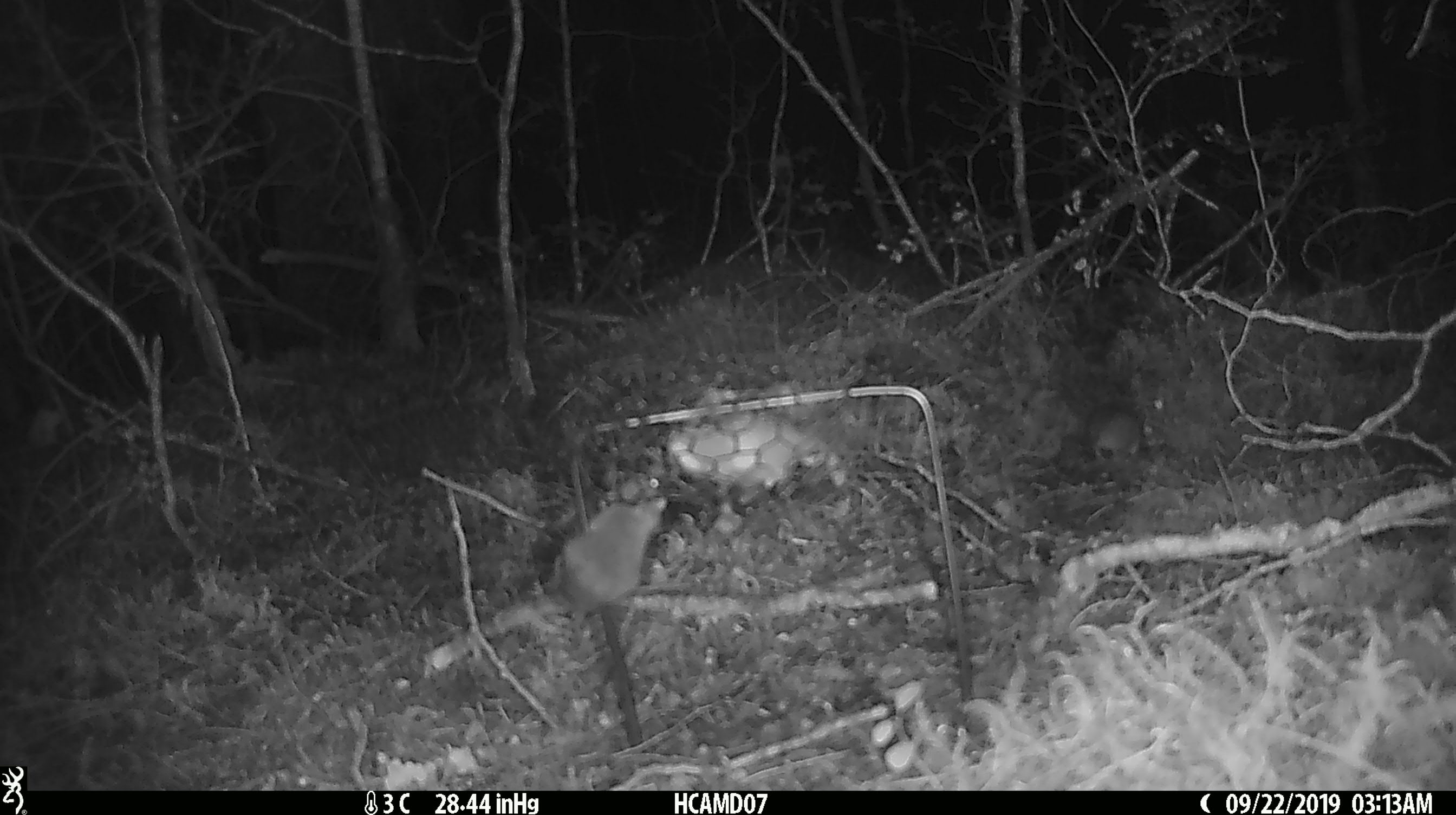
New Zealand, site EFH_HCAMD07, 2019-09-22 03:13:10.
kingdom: Animalia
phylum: Chordata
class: Mammalia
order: Rodentia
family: Muridae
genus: Mus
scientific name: Mus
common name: mouse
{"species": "mouse (Mus)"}